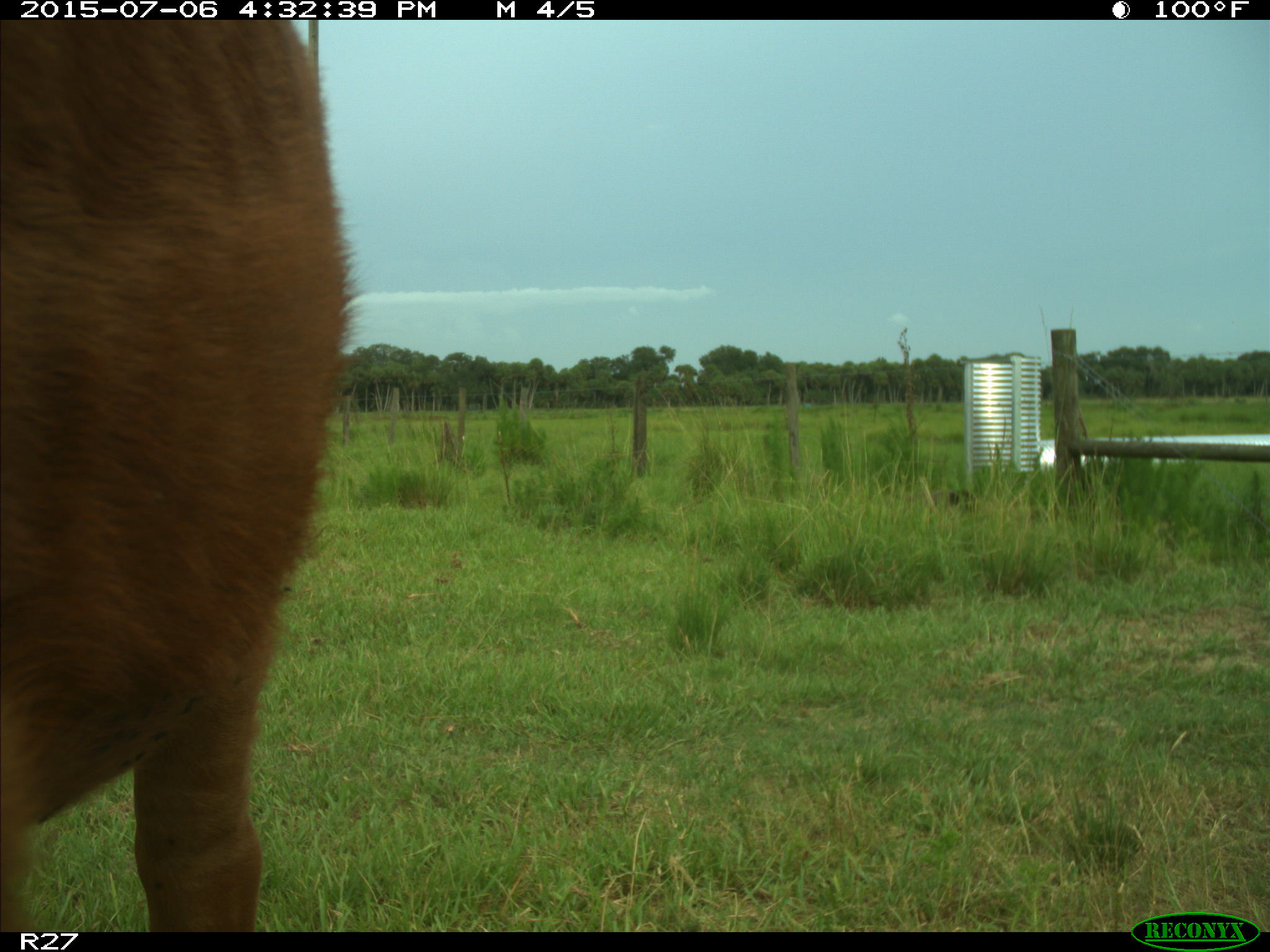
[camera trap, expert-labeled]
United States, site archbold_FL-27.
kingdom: Animalia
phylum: Chordata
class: Mammalia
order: Artiodactyla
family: Bovidae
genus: Bos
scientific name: Bos taurus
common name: domestic cow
Bos taurus (domestic cow).